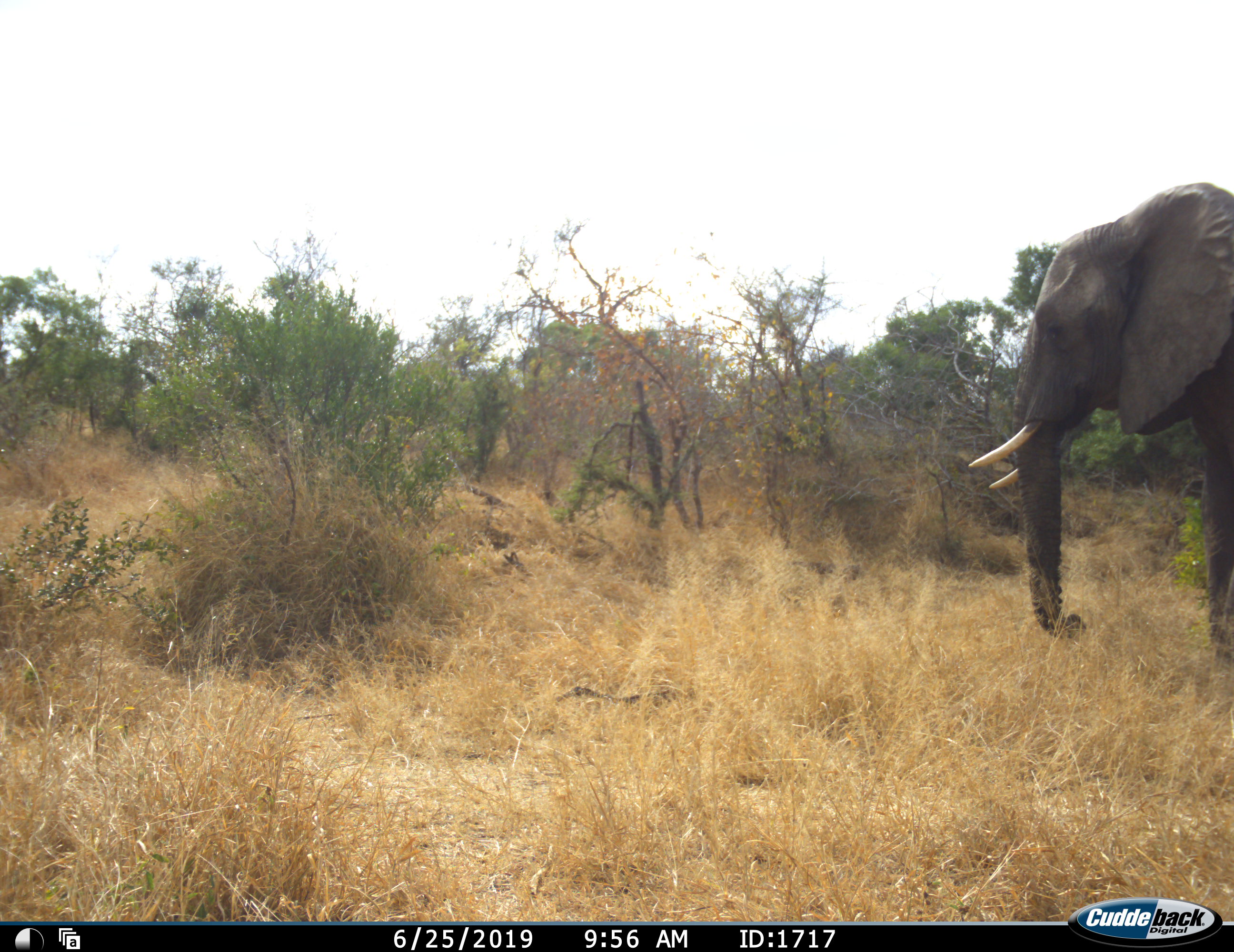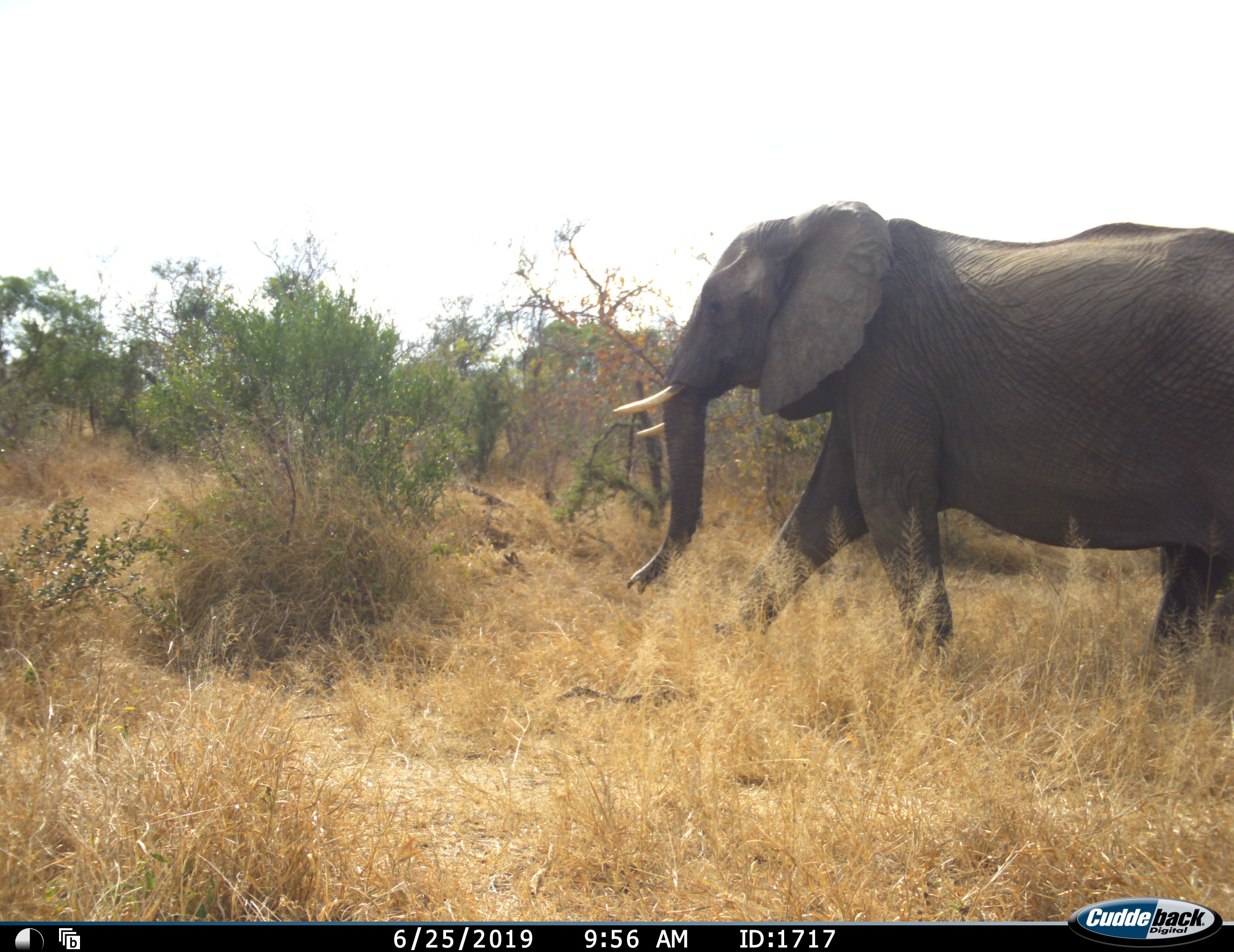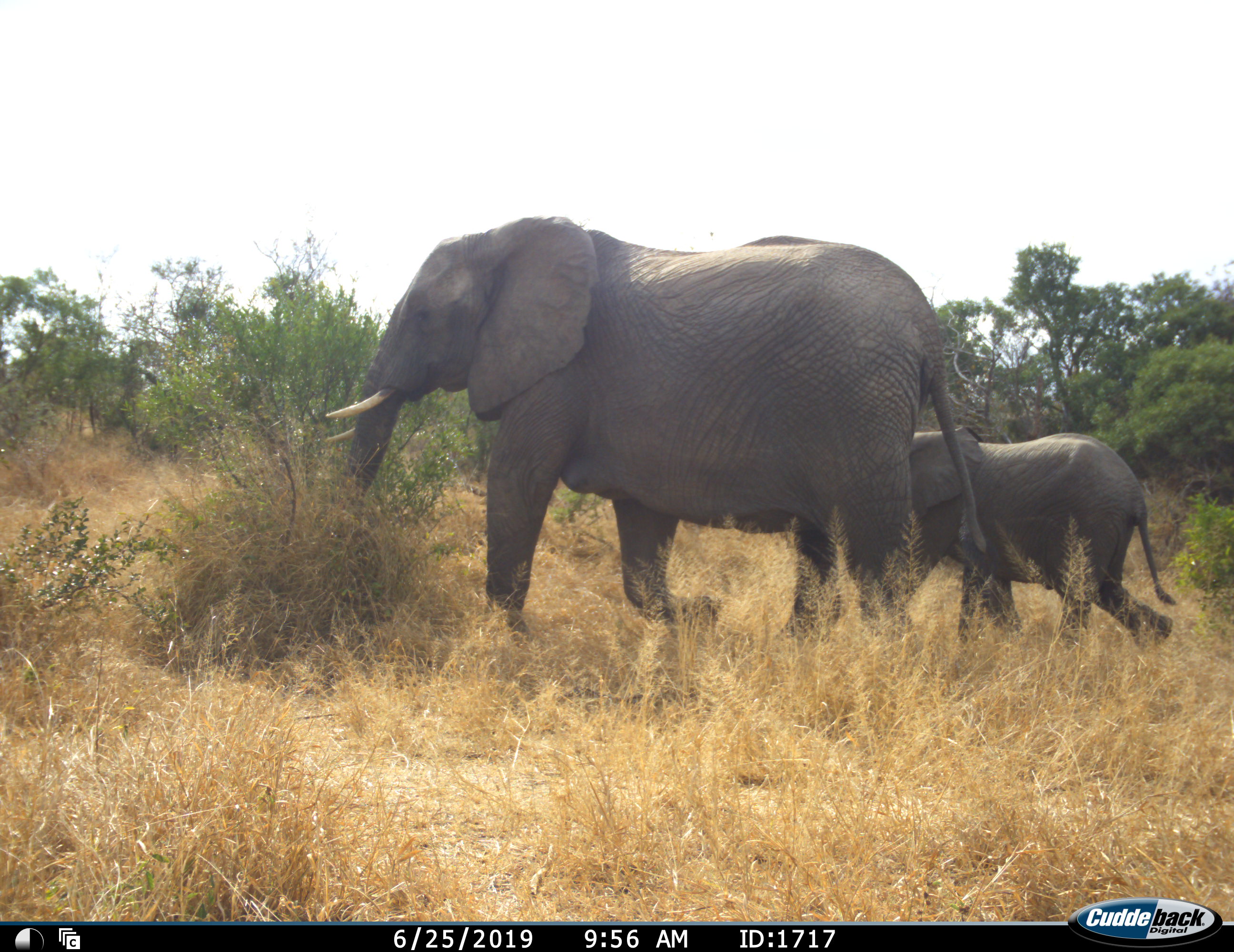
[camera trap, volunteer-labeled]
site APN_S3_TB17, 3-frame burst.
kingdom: Animalia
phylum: Chordata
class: Mammalia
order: Proboscidea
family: Elephantidae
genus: Loxodonta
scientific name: Loxodonta africana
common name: african bush elephant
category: elephant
Elephant (african bush elephant) (Loxodonta africana), count 2. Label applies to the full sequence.